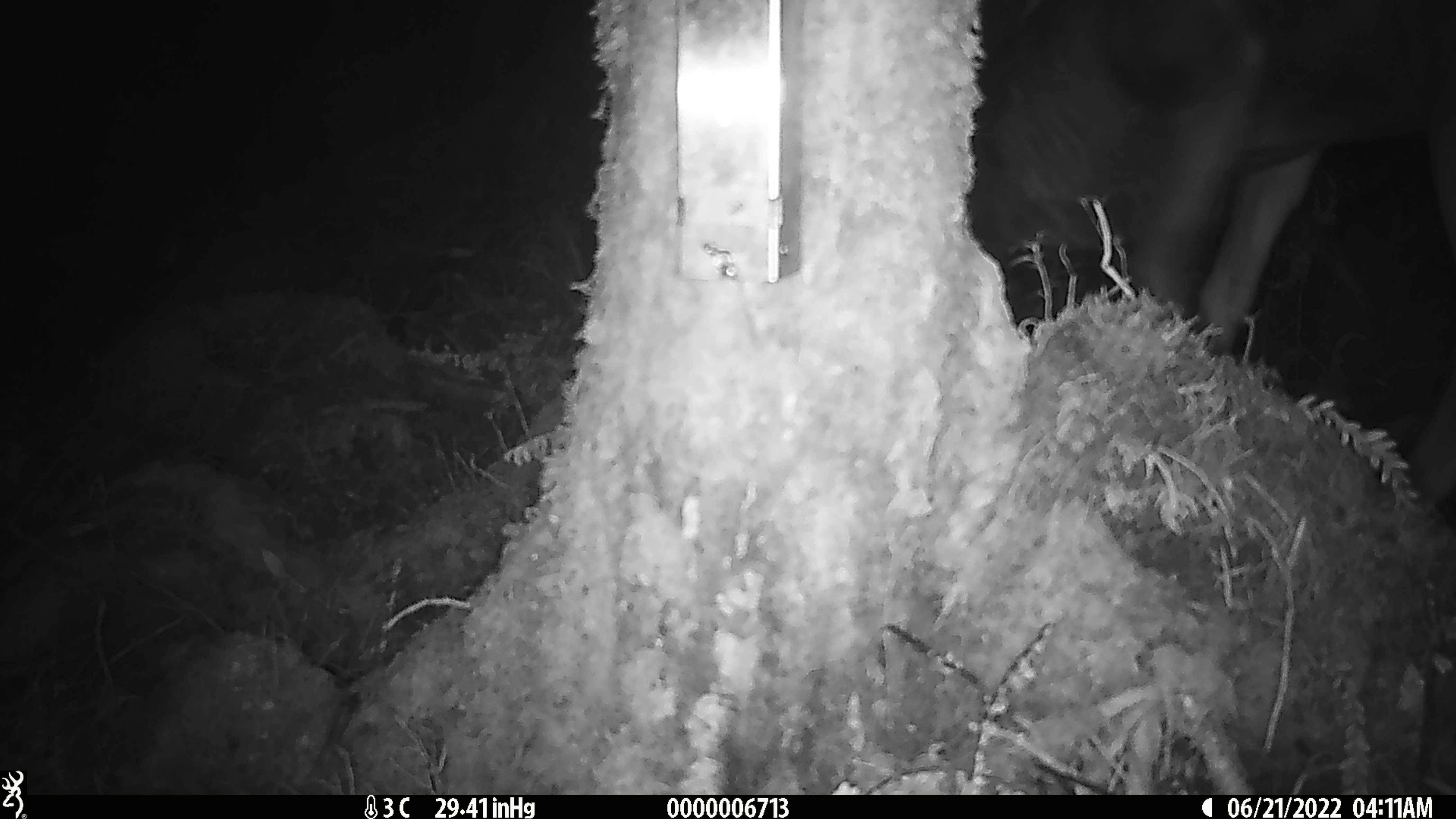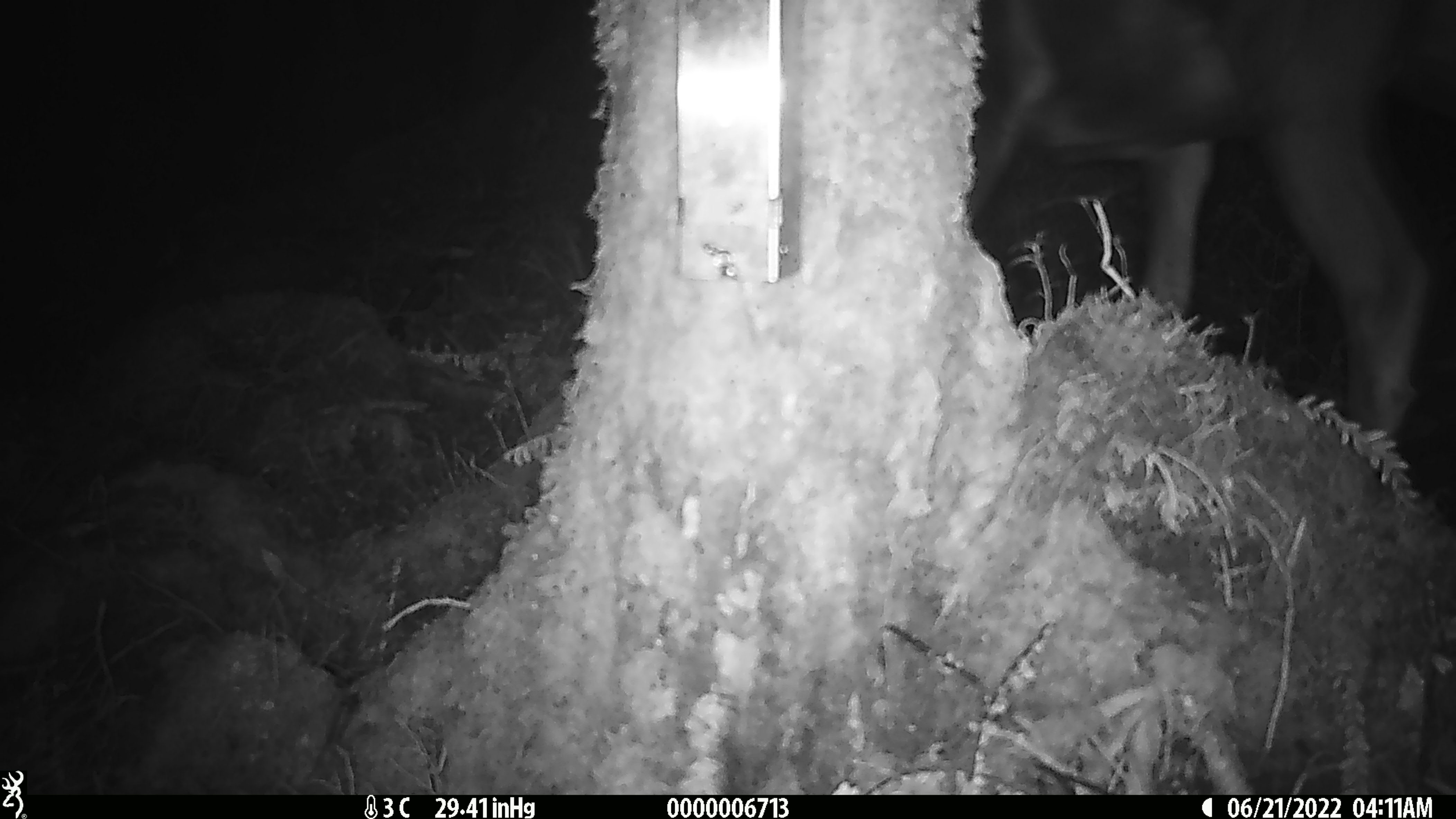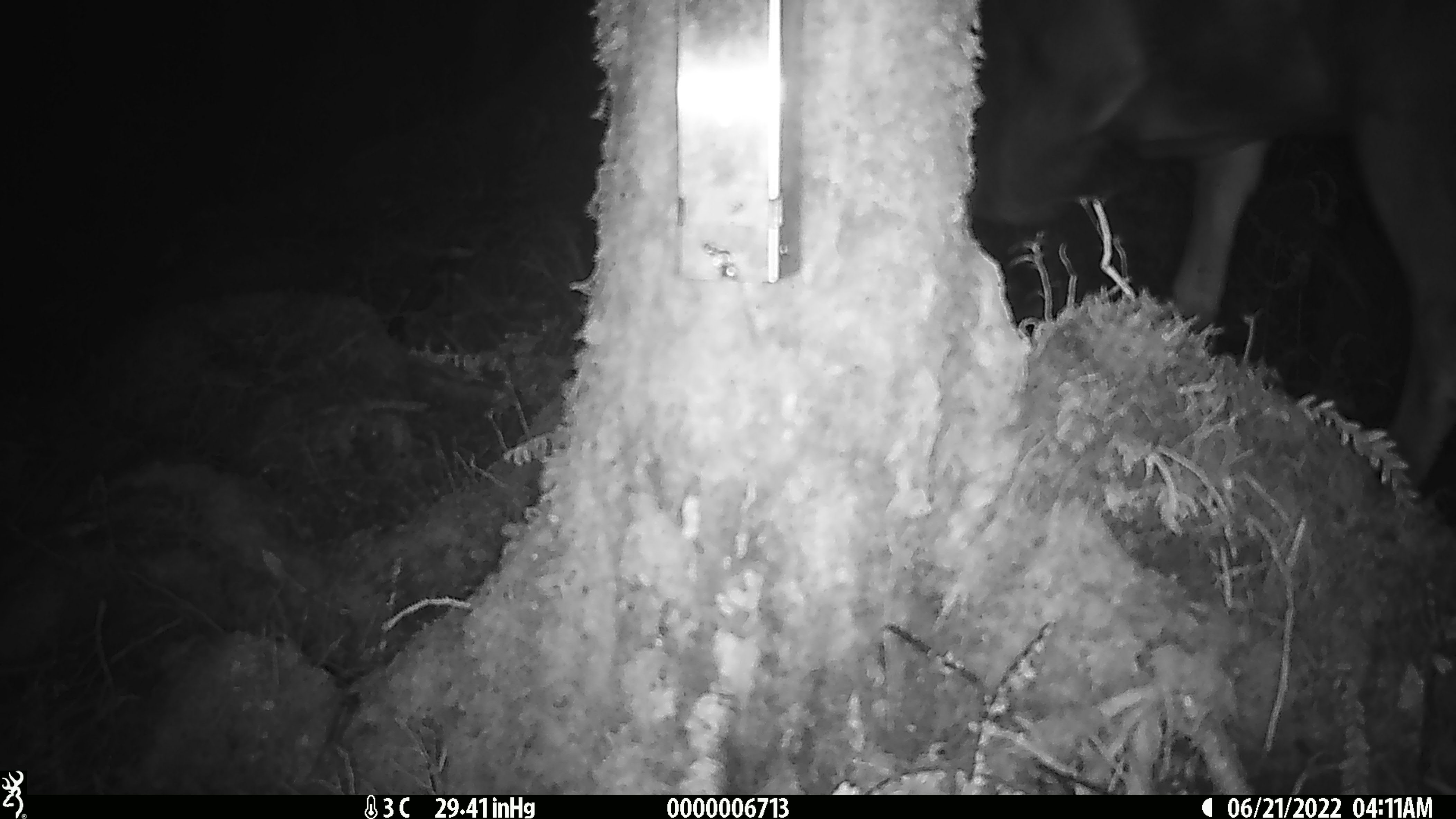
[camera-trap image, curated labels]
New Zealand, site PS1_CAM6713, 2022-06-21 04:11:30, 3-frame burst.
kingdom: Animalia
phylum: Chordata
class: Mammalia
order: Artiodactyla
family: Cervidae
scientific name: Cervidae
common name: deer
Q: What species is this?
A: Deer (Cervidae).